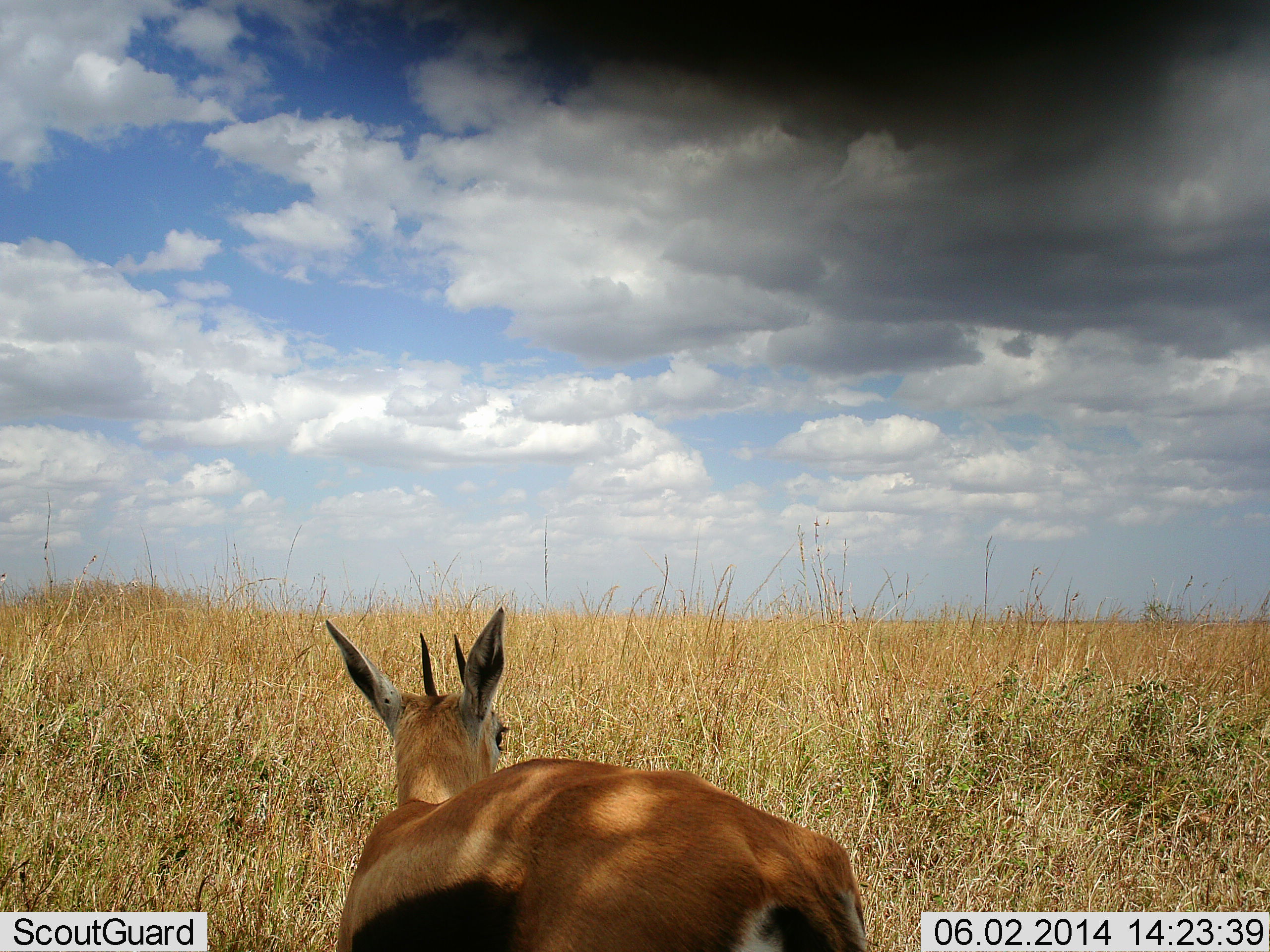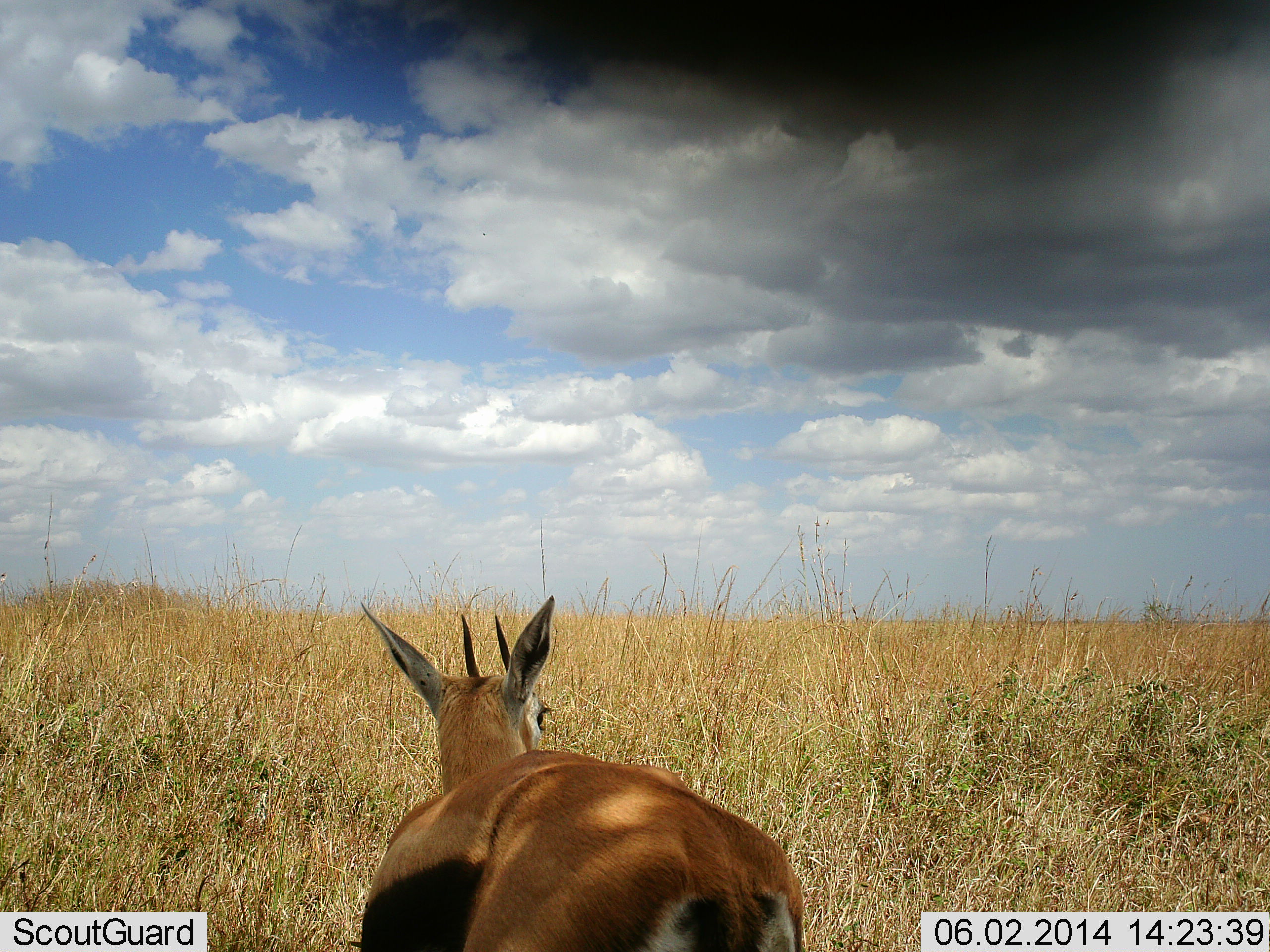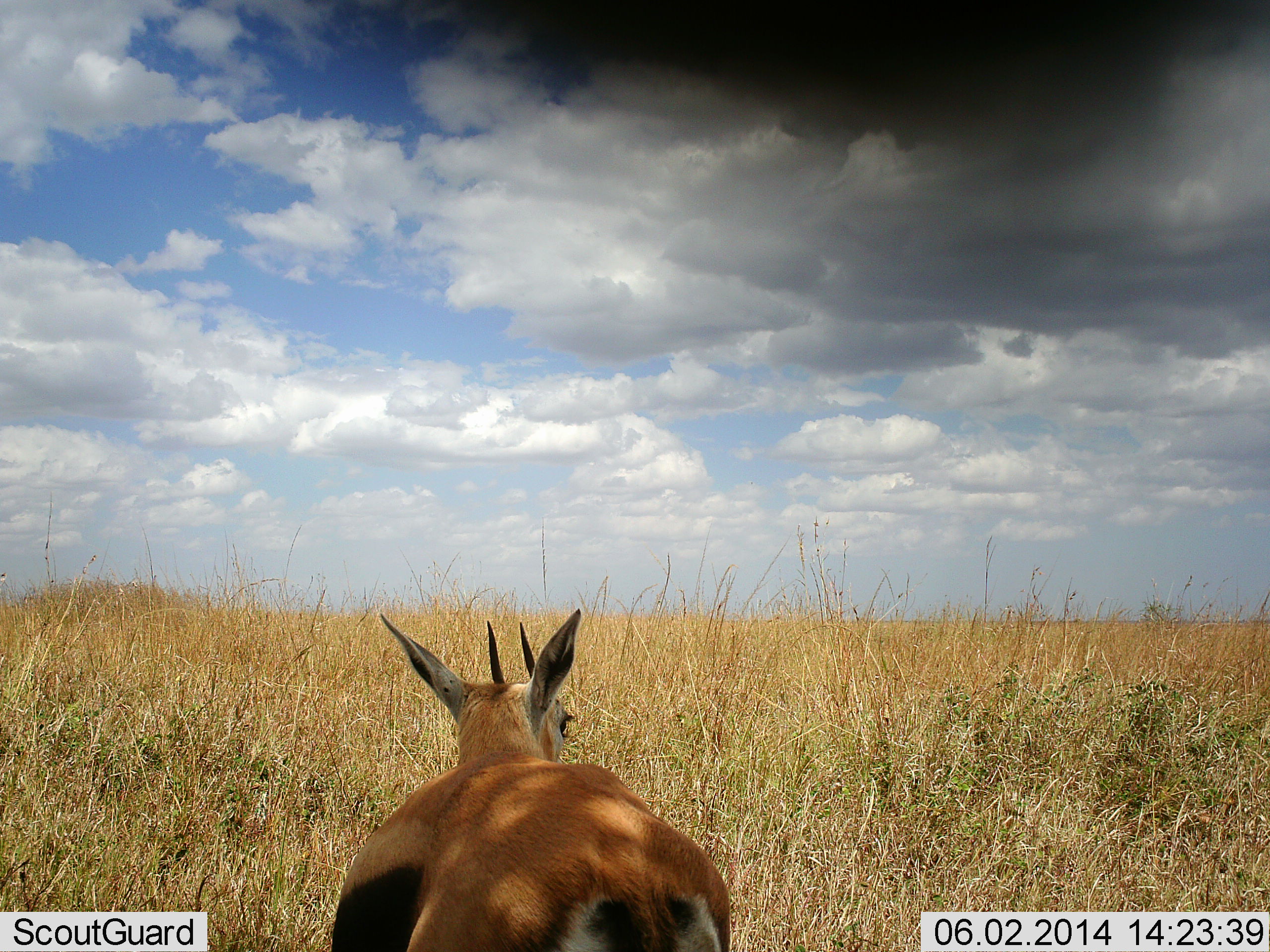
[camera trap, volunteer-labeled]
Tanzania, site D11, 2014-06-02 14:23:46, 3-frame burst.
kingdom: Animalia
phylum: Chordata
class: Mammalia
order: Artiodactyla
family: Bovidae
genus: Eudorcas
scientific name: Eudorcas thomsonii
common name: thomson's gazelle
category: gazellethomsons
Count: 1.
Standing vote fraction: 70%.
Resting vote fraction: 20%.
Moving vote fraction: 10%.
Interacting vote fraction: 0%.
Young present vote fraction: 0%.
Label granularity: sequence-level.